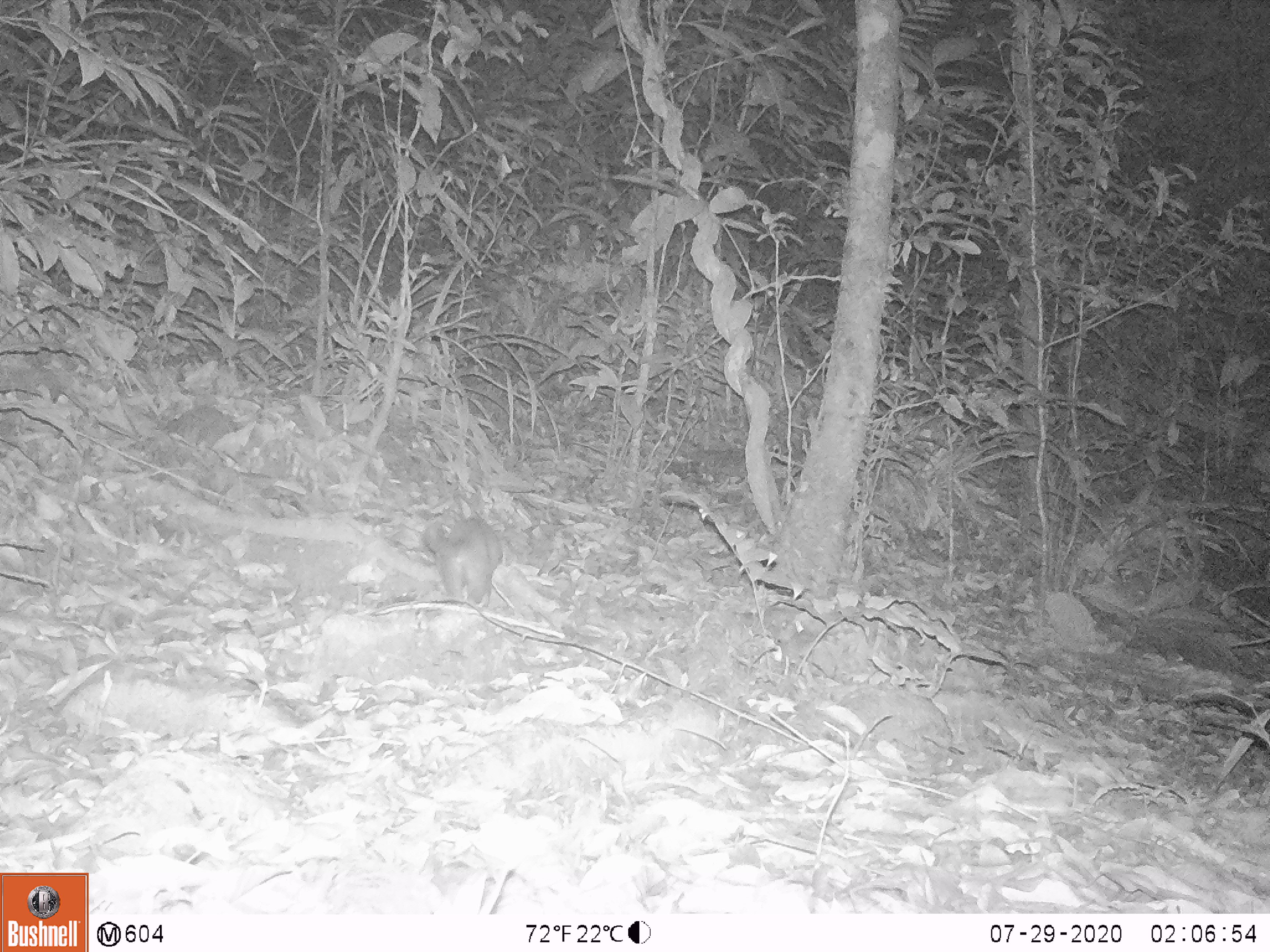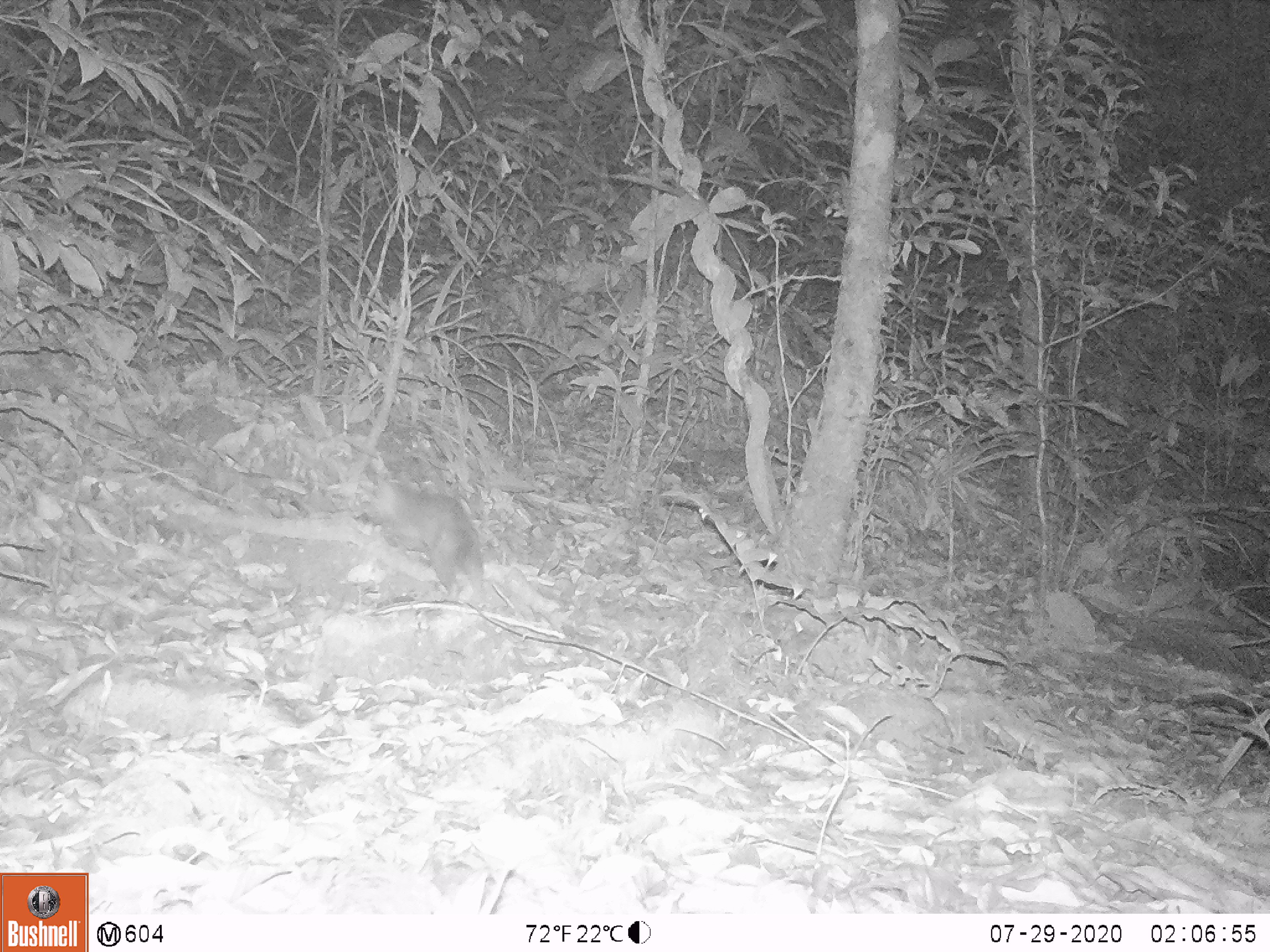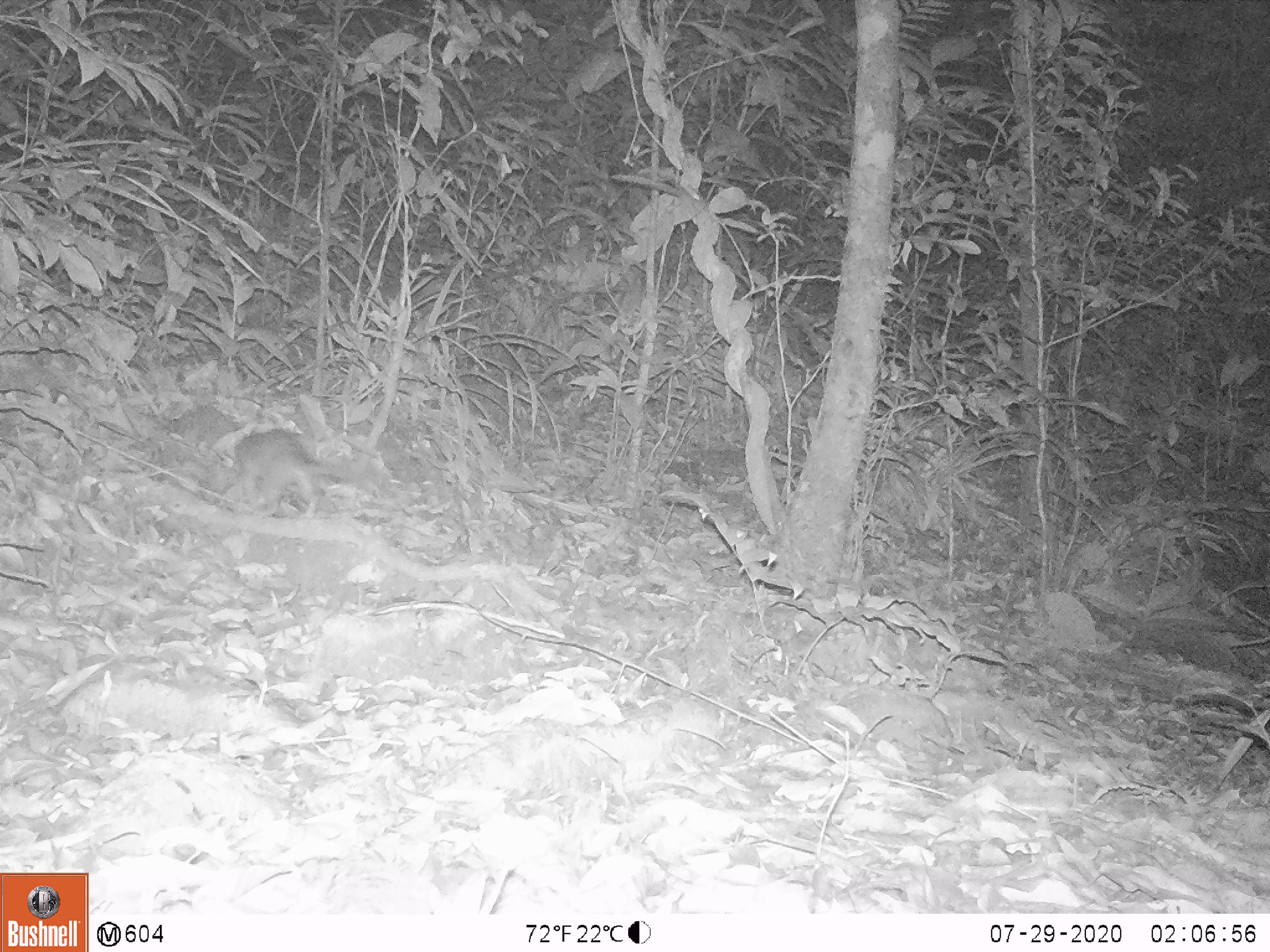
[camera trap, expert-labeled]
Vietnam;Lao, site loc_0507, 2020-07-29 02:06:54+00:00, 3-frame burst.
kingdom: Animalia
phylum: Chordata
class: Mammalia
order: Carnivora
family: Mustelidae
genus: Melogale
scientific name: Melogale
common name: ferret badger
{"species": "ferret badger (Melogale)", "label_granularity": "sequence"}